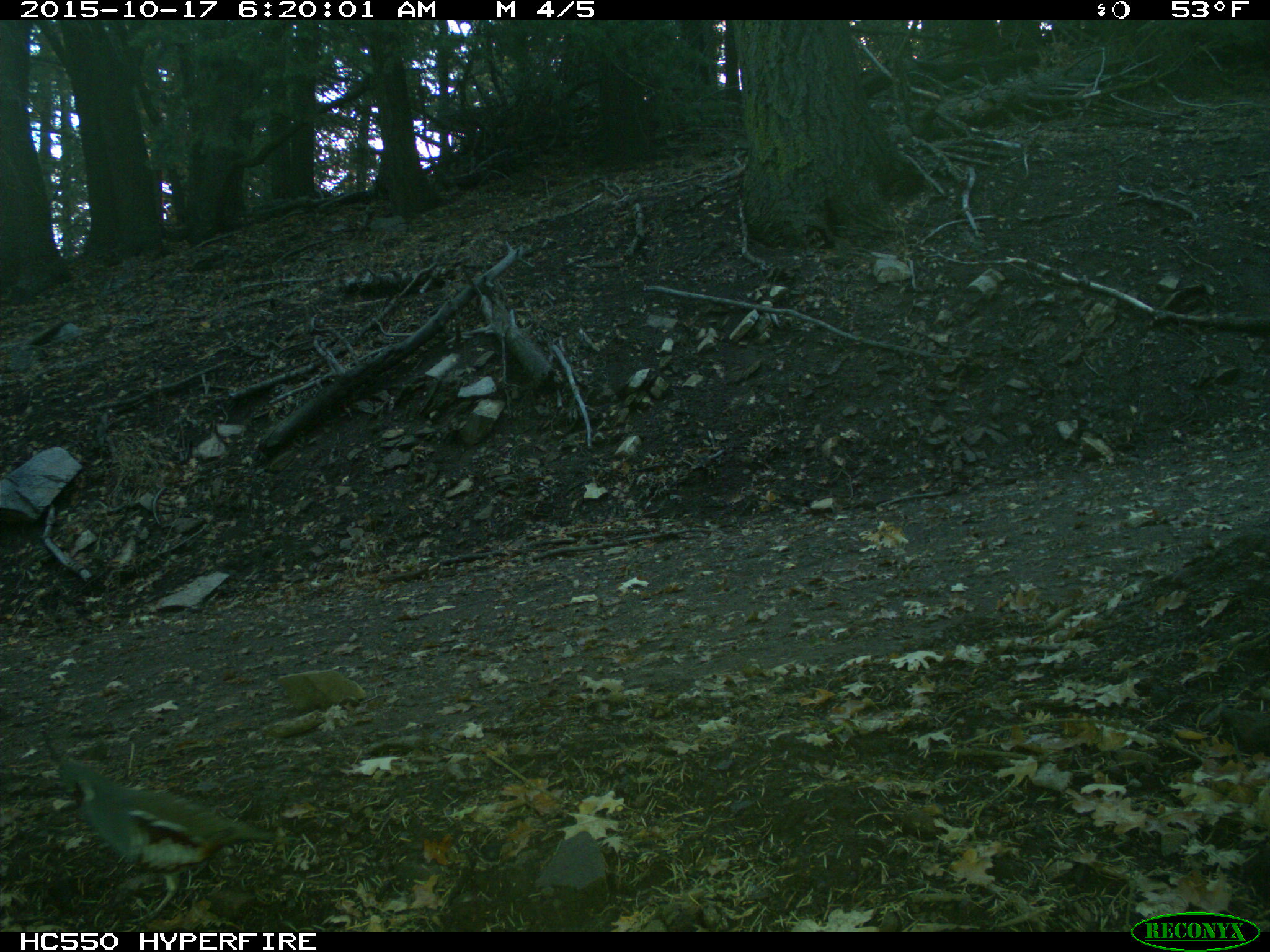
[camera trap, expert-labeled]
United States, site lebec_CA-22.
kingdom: Animalia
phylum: Chordata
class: Aves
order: Galliformes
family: Odontophoridae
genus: Callipepla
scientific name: Callipepla californica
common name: california quail